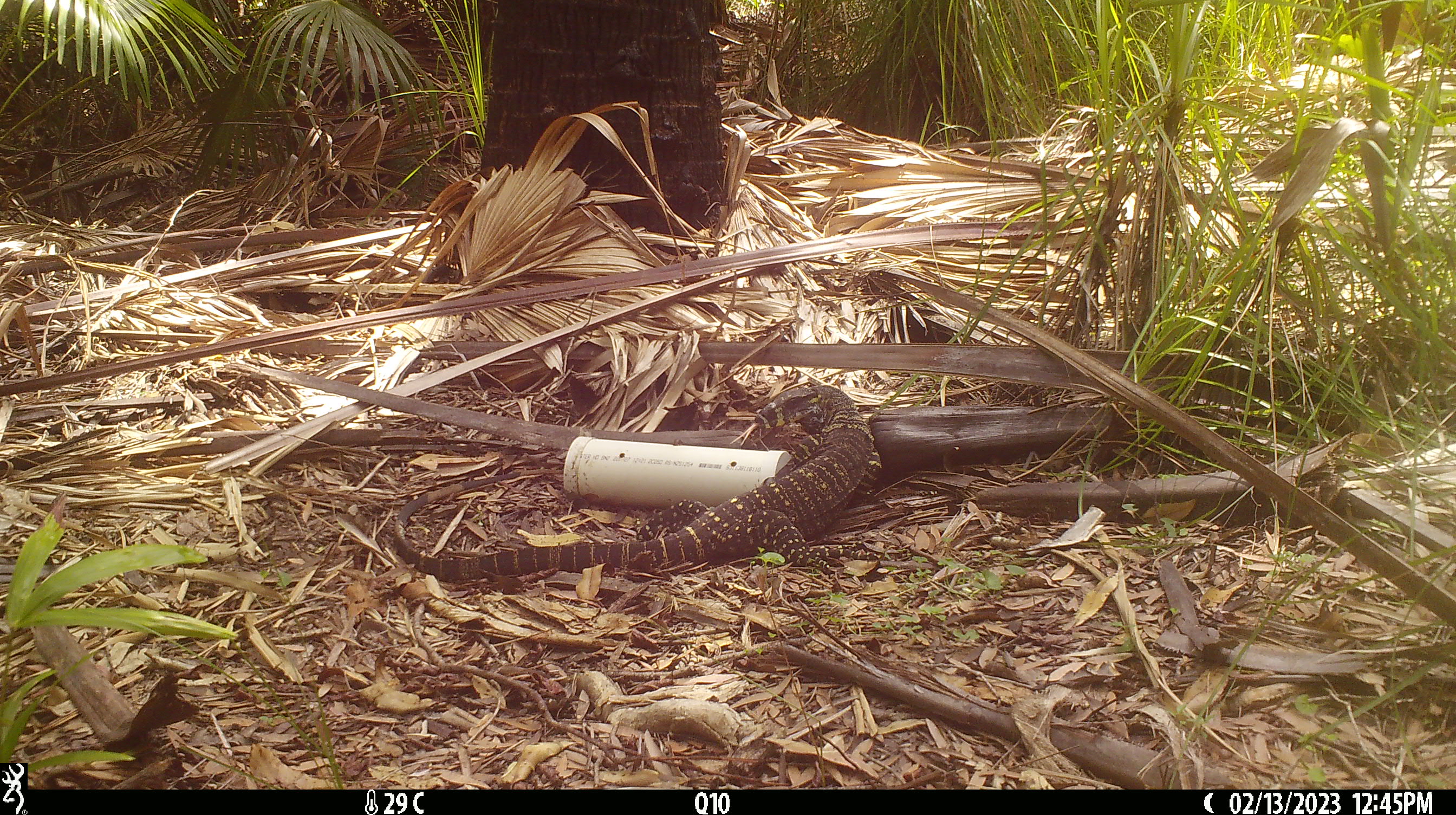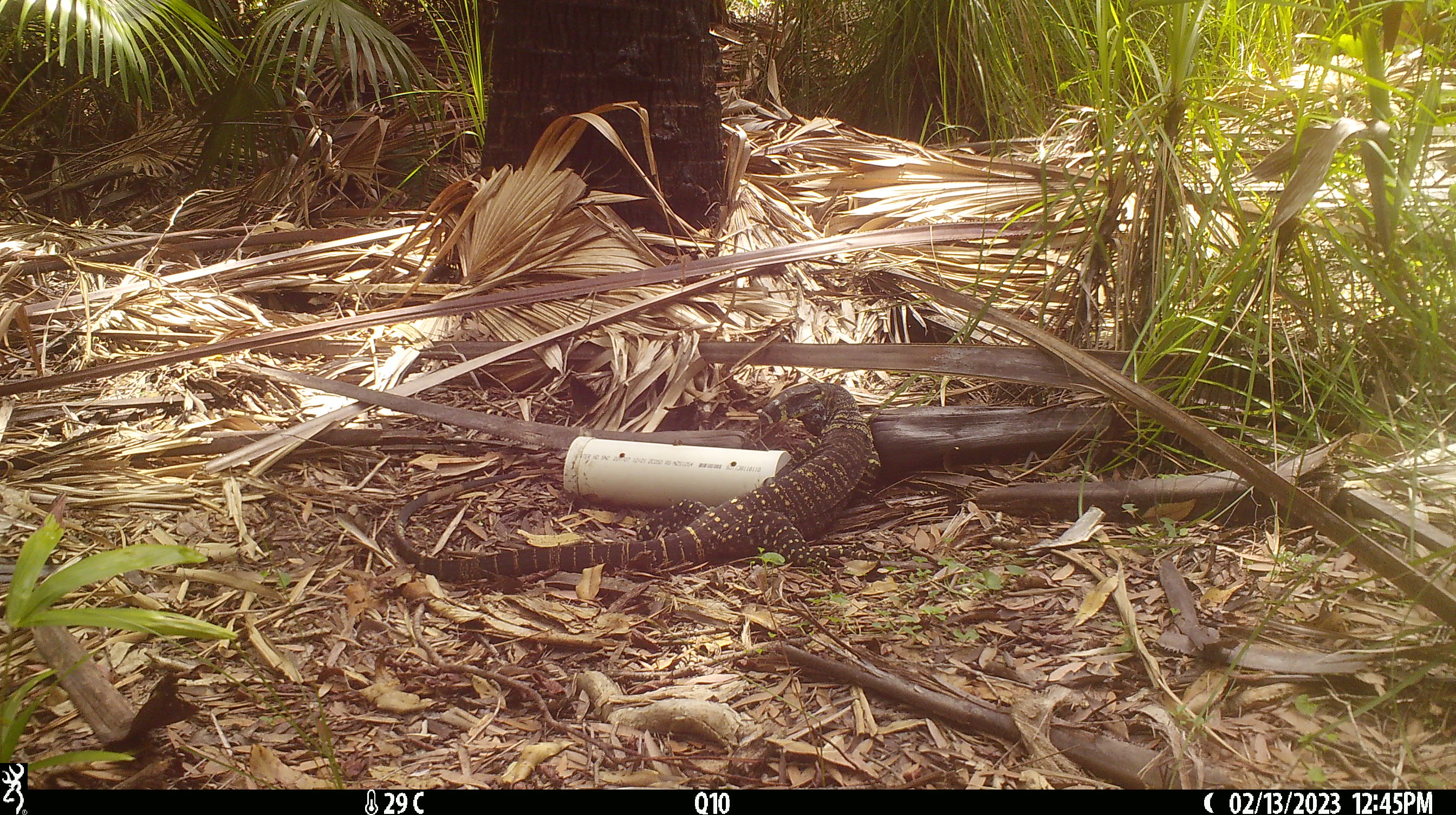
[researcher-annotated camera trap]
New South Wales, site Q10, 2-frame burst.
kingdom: Animalia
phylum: Chordata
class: Reptilia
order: Squamata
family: Varanidae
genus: Varanus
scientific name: Varanus varius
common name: lace monitor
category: goanna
Goanna (lace monitor) (Varanus varius).